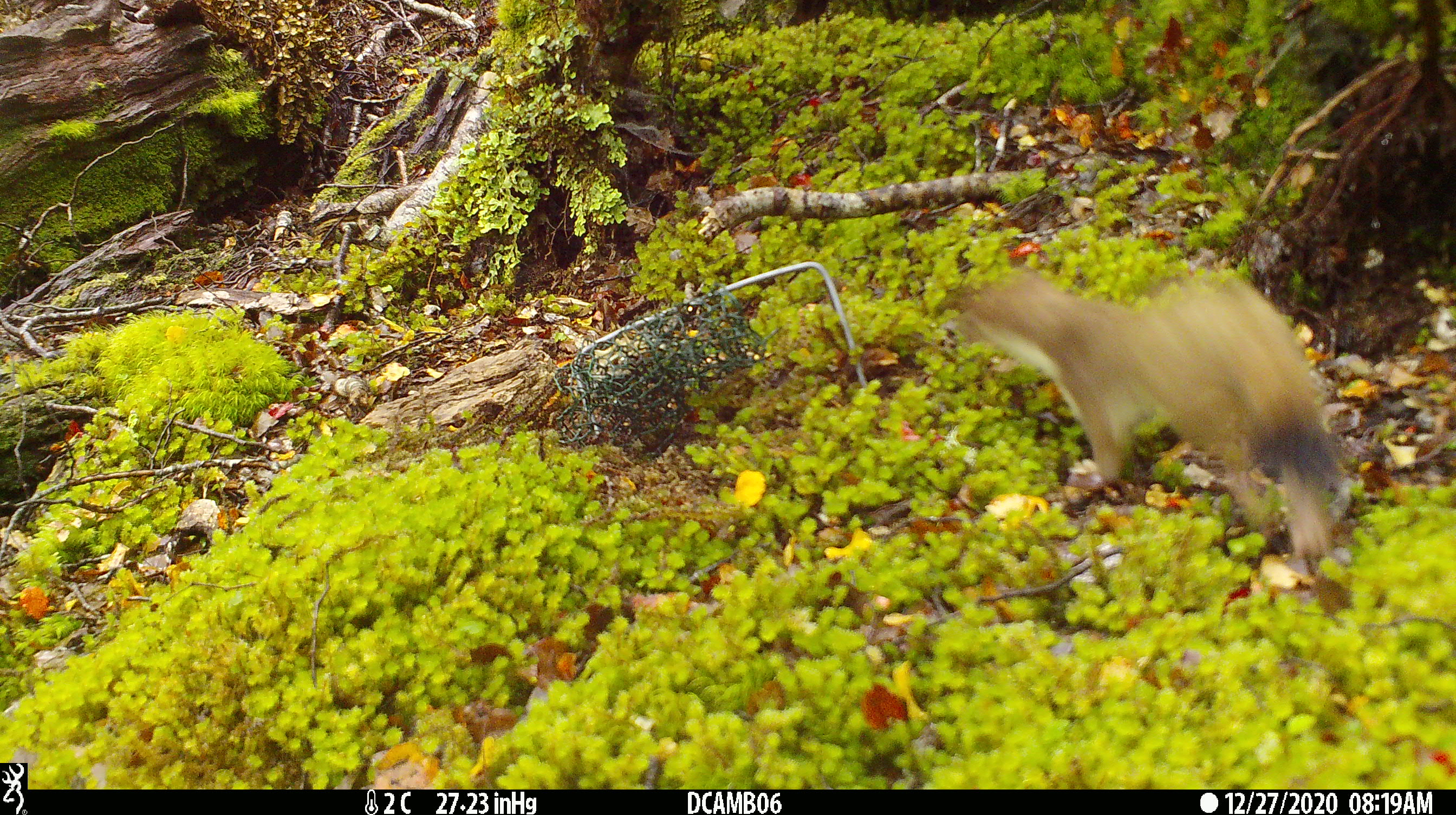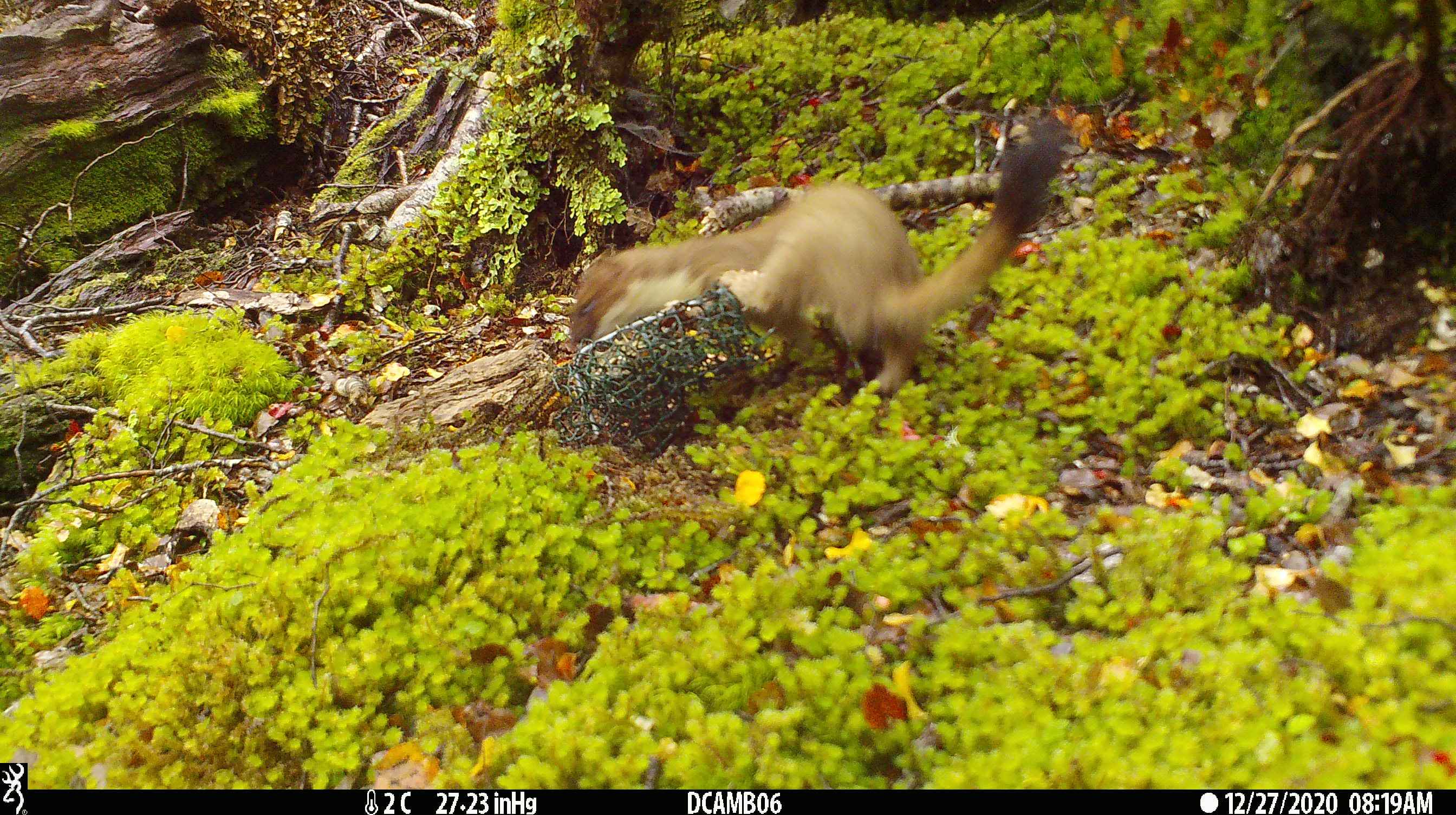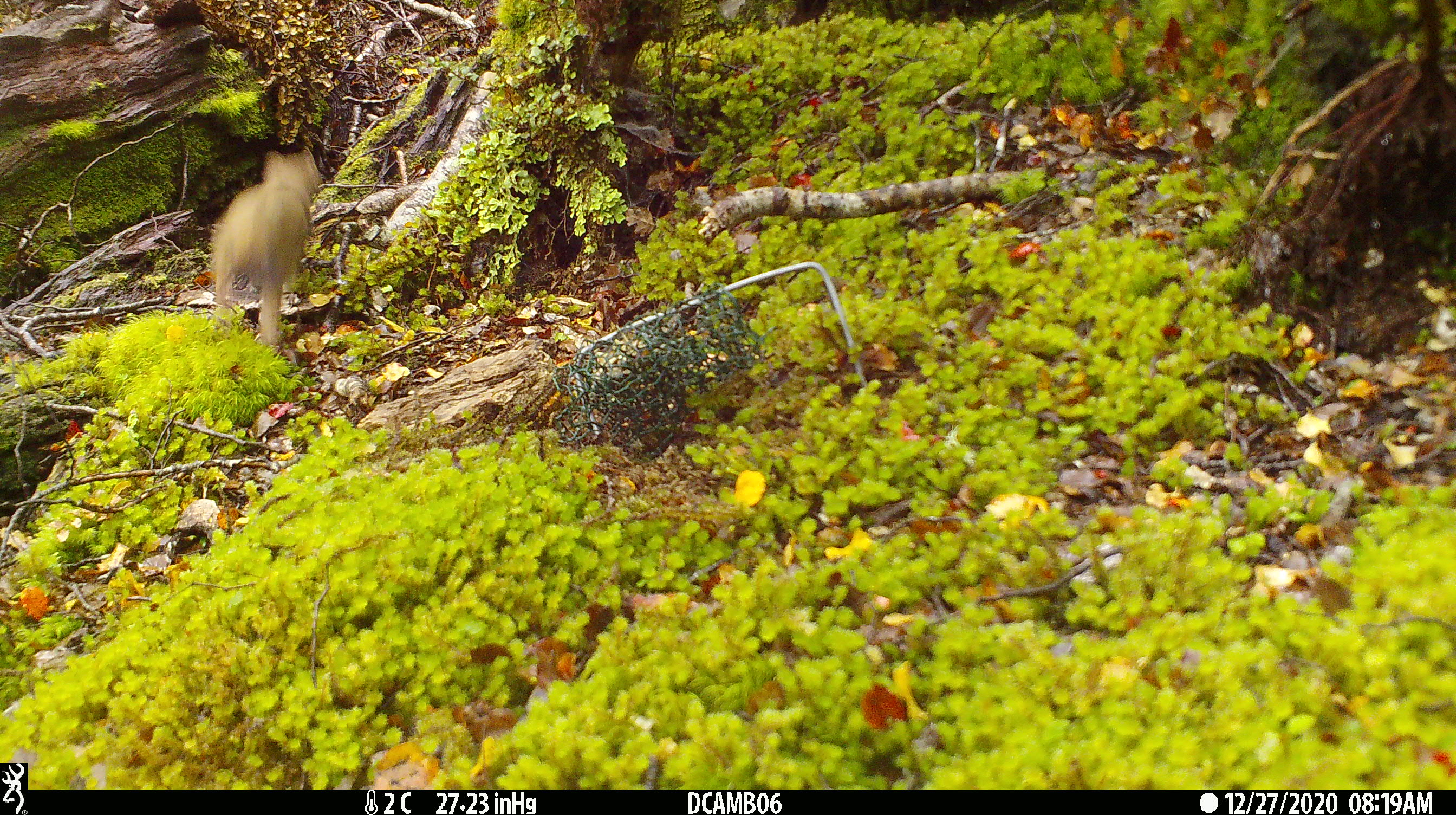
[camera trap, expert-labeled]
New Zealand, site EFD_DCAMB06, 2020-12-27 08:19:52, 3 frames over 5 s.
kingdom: Animalia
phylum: Chordata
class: Mammalia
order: Carnivora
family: Mustelidae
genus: Mustela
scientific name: Mustela erminea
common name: stoat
Stoat (Mustela erminea).